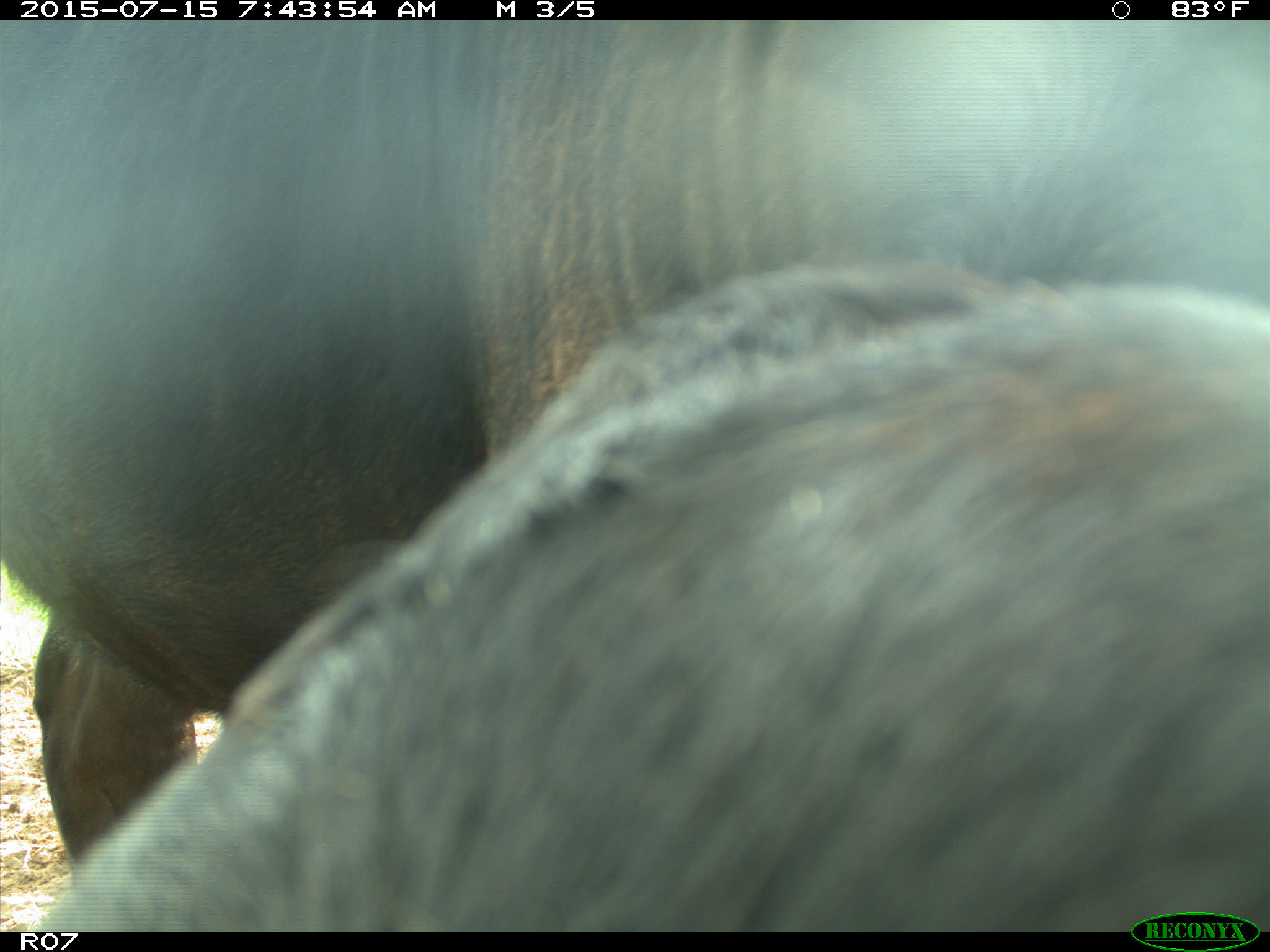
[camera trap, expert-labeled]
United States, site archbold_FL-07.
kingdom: Animalia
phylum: Chordata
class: Mammalia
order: Artiodactyla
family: Bovidae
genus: Bos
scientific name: Bos taurus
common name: domestic cow